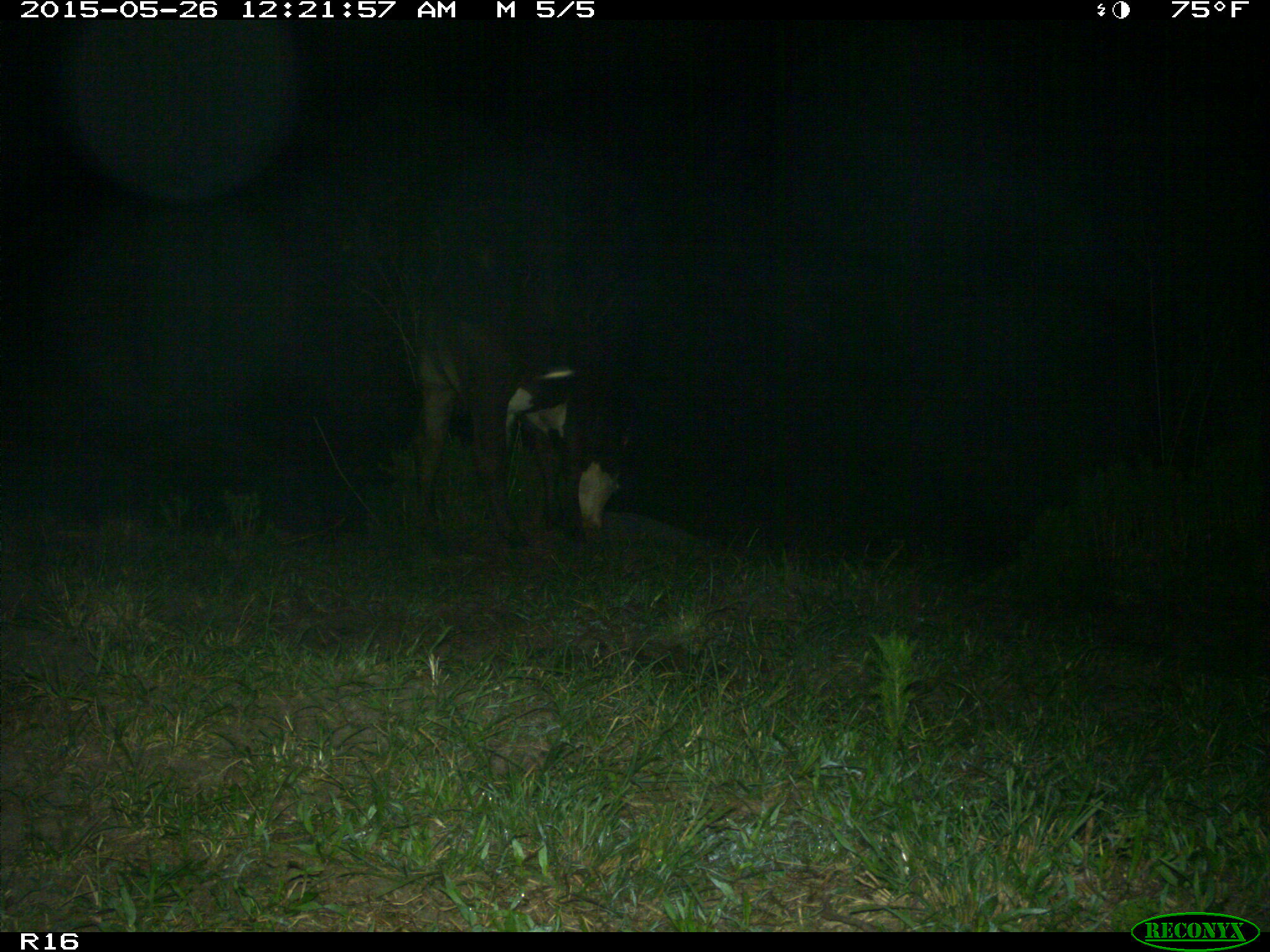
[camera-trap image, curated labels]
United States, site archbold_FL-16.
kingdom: Animalia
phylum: Chordata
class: Mammalia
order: Artiodactyla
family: Bovidae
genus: Bos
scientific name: Bos taurus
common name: domestic cow